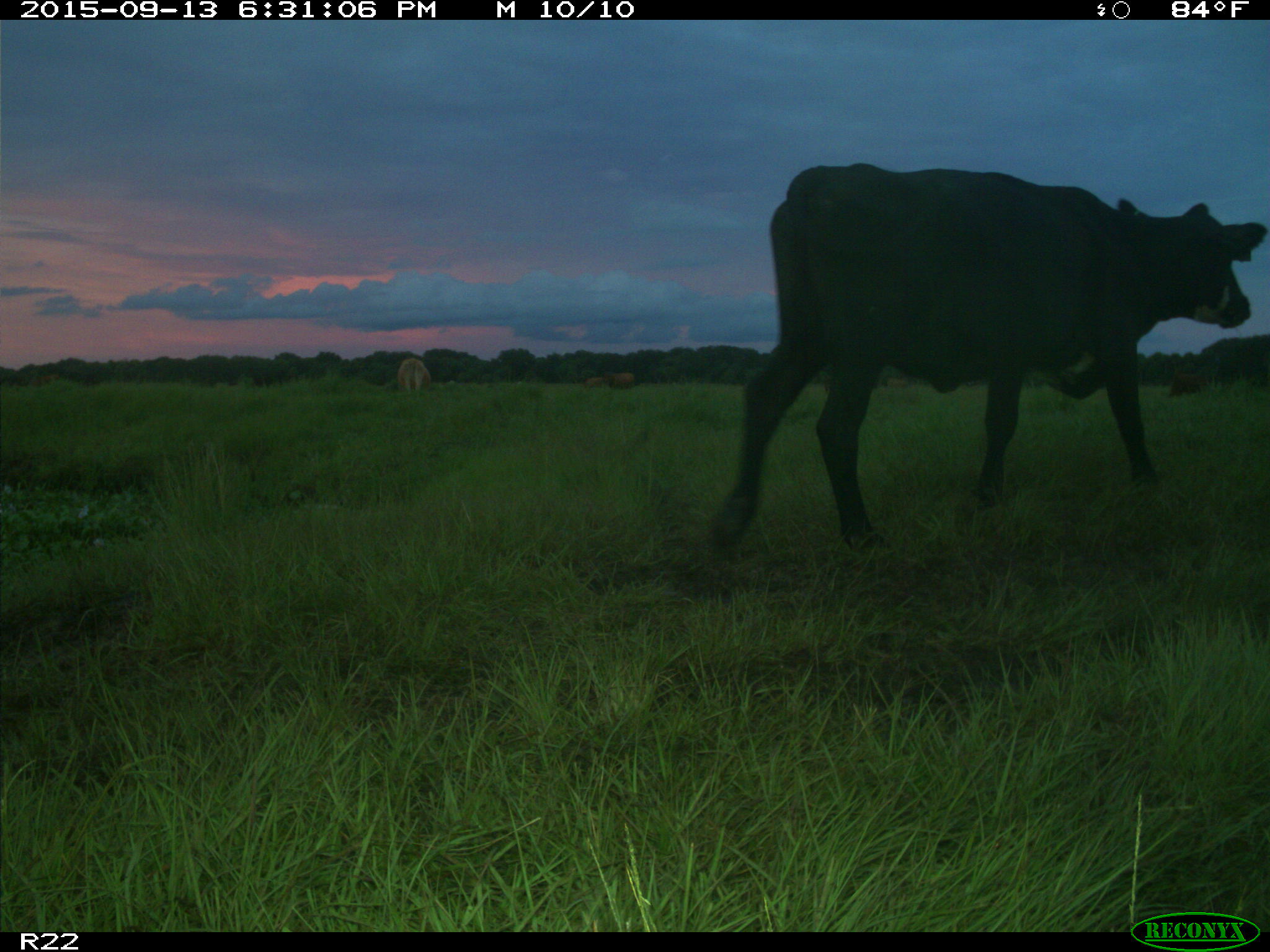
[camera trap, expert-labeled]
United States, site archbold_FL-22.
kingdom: Animalia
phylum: Chordata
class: Mammalia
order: Artiodactyla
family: Bovidae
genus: Bos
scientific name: Bos taurus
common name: domestic cow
Bos taurus (domestic cow).